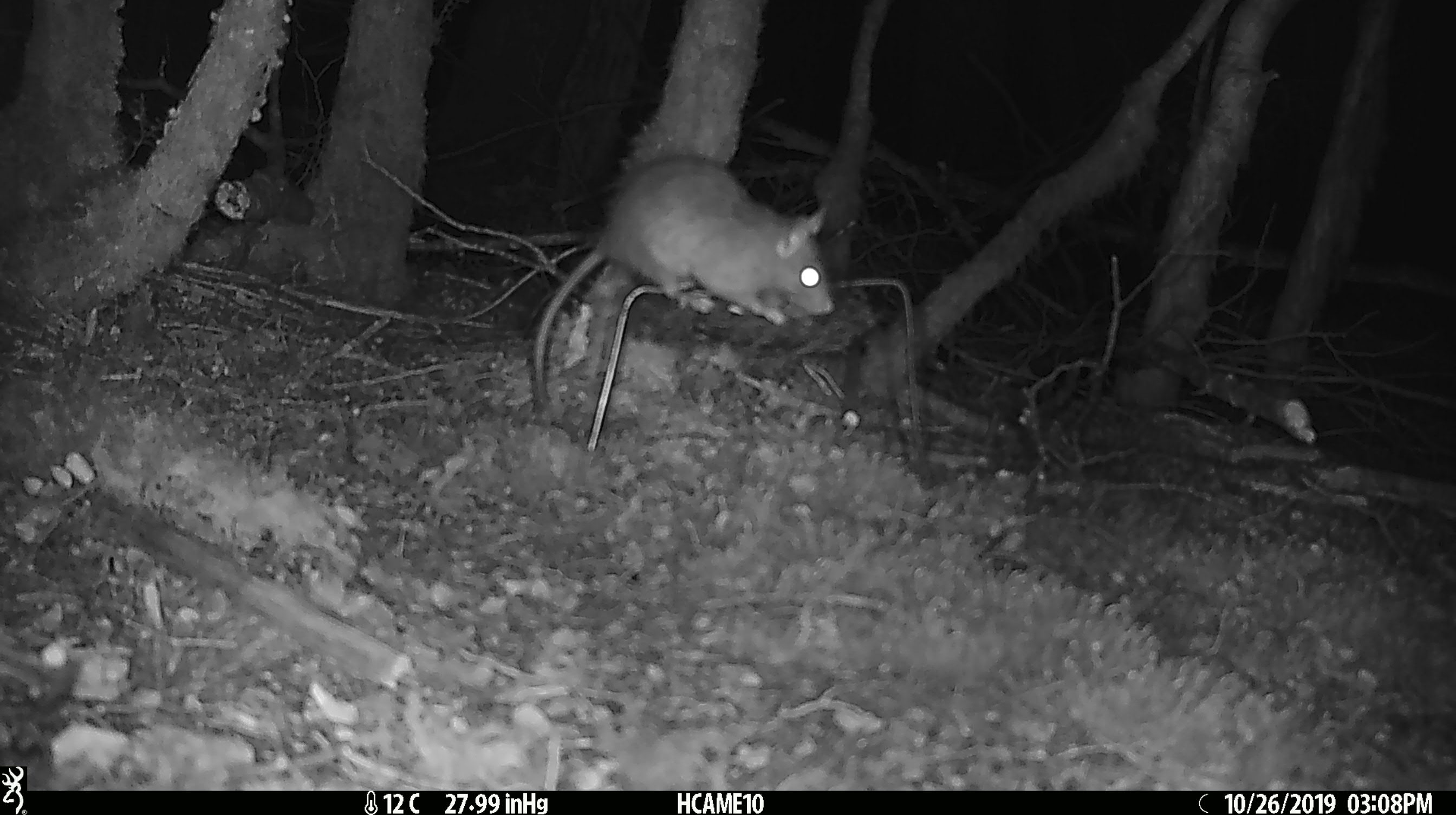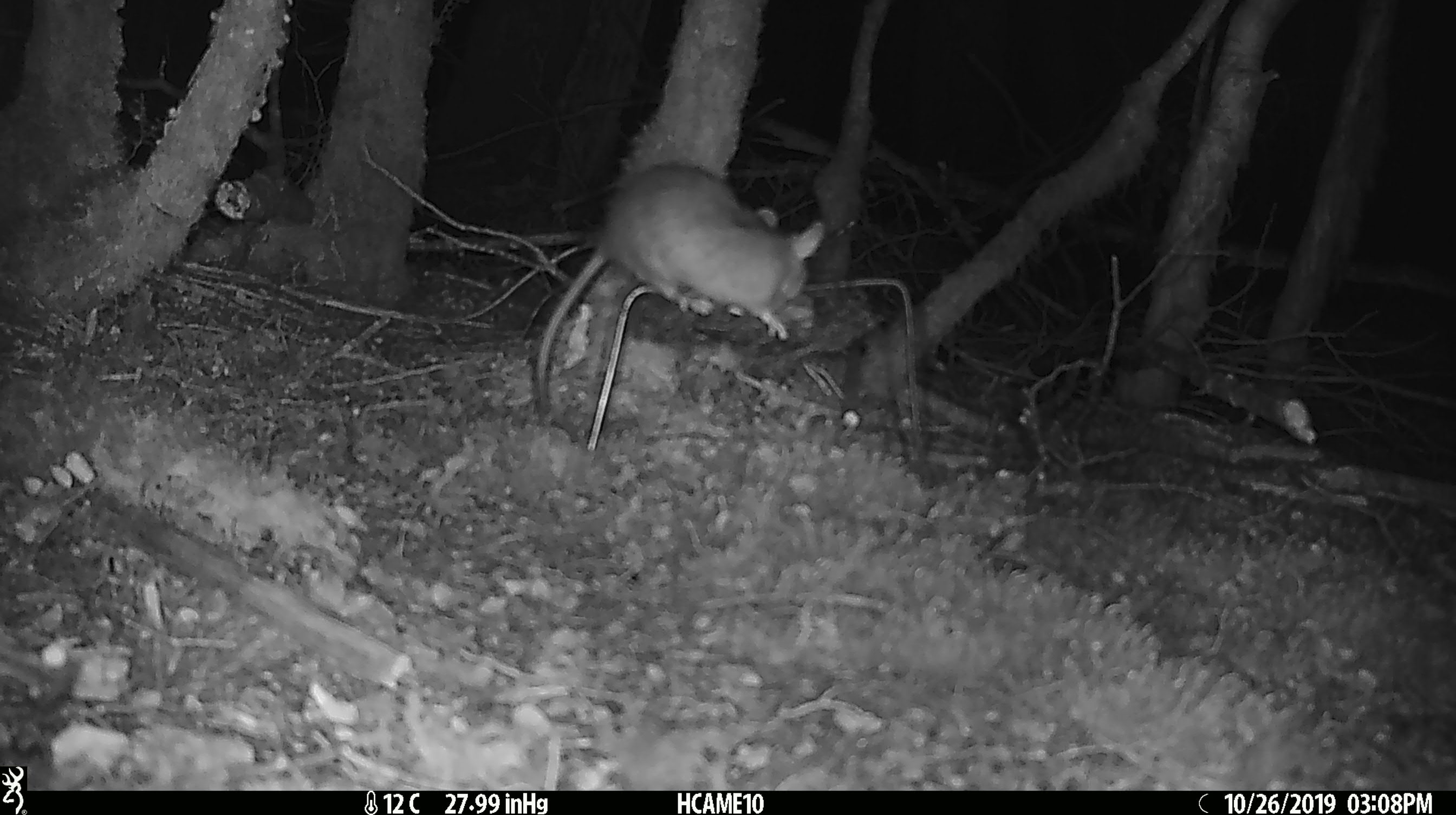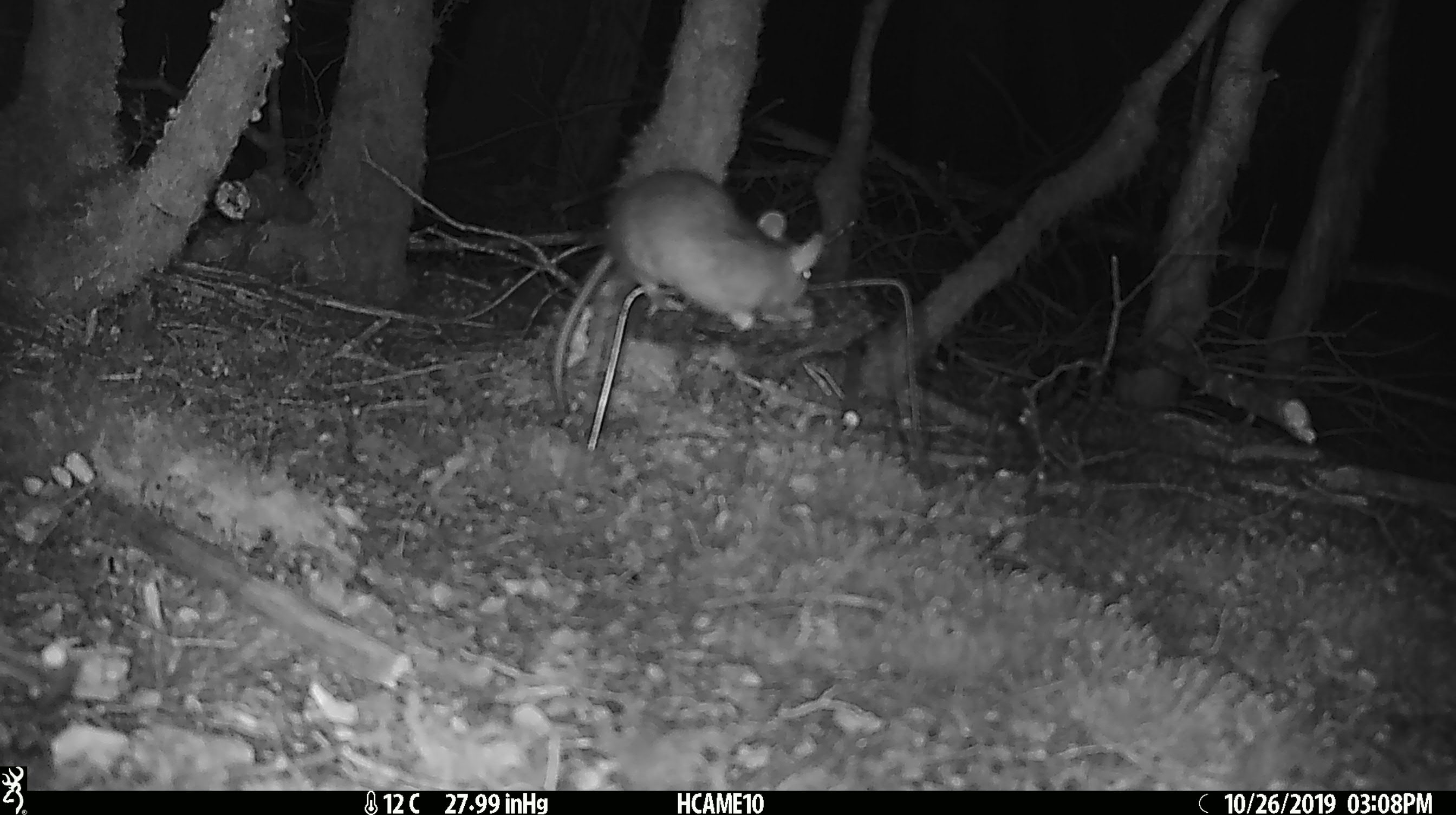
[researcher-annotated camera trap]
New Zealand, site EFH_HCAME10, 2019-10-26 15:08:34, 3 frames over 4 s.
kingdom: Animalia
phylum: Chordata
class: Mammalia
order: Rodentia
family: Muridae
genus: Rattus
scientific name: Rattus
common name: rat